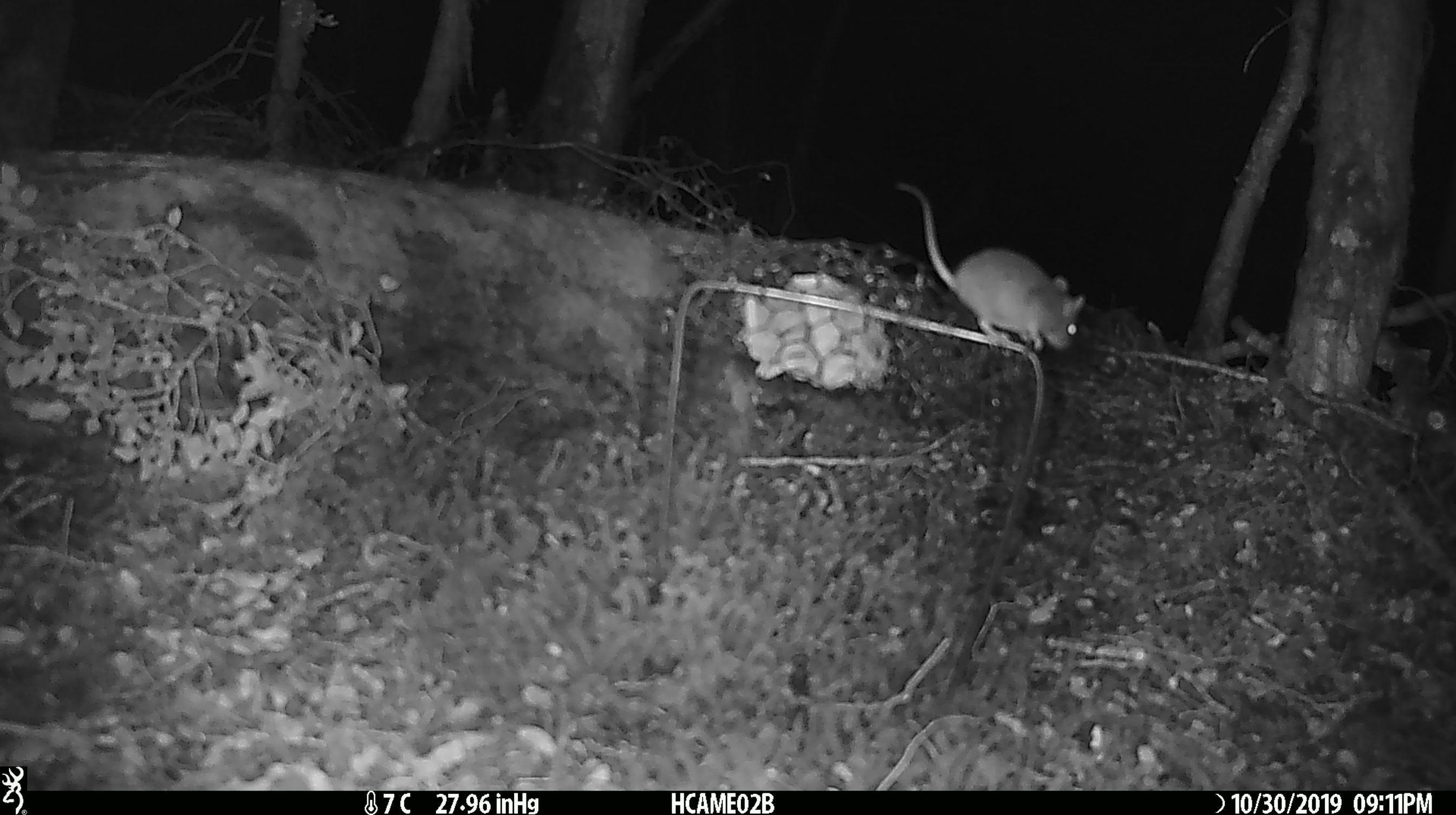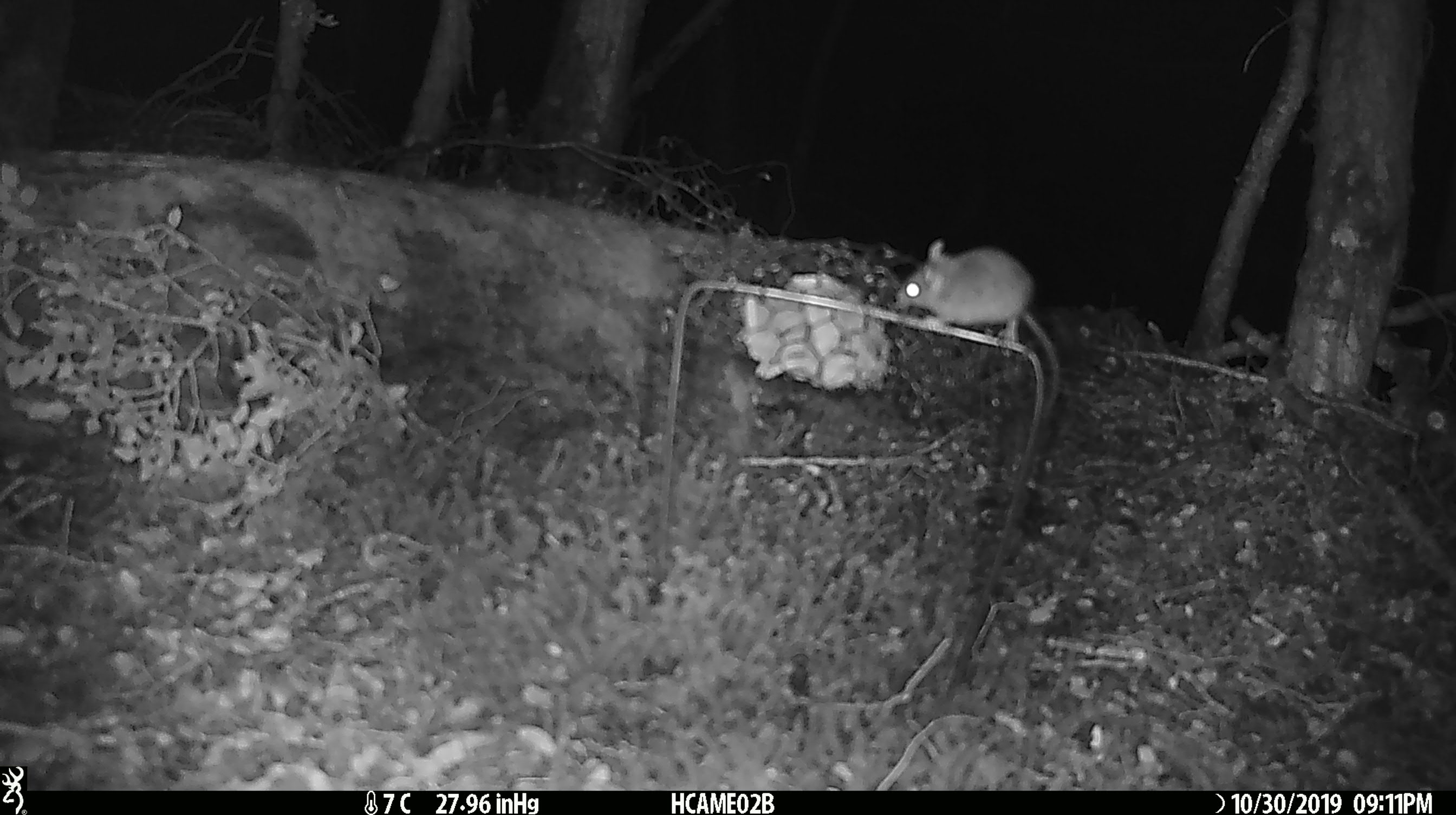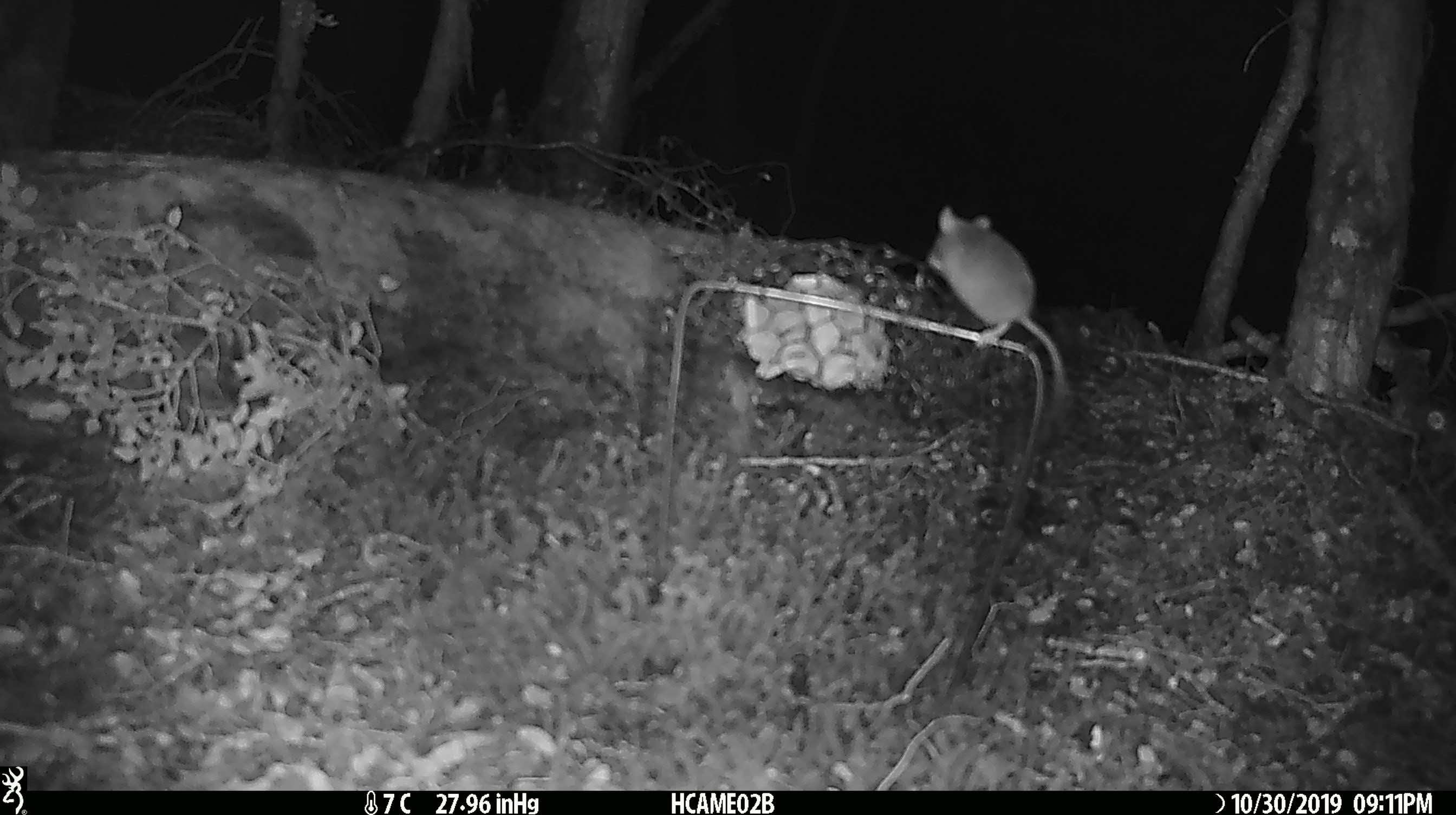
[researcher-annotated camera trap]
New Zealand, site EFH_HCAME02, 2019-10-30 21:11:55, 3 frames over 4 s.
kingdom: Animalia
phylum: Chordata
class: Mammalia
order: Rodentia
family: Muridae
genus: Mus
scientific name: Mus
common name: mouse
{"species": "mouse (Mus)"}